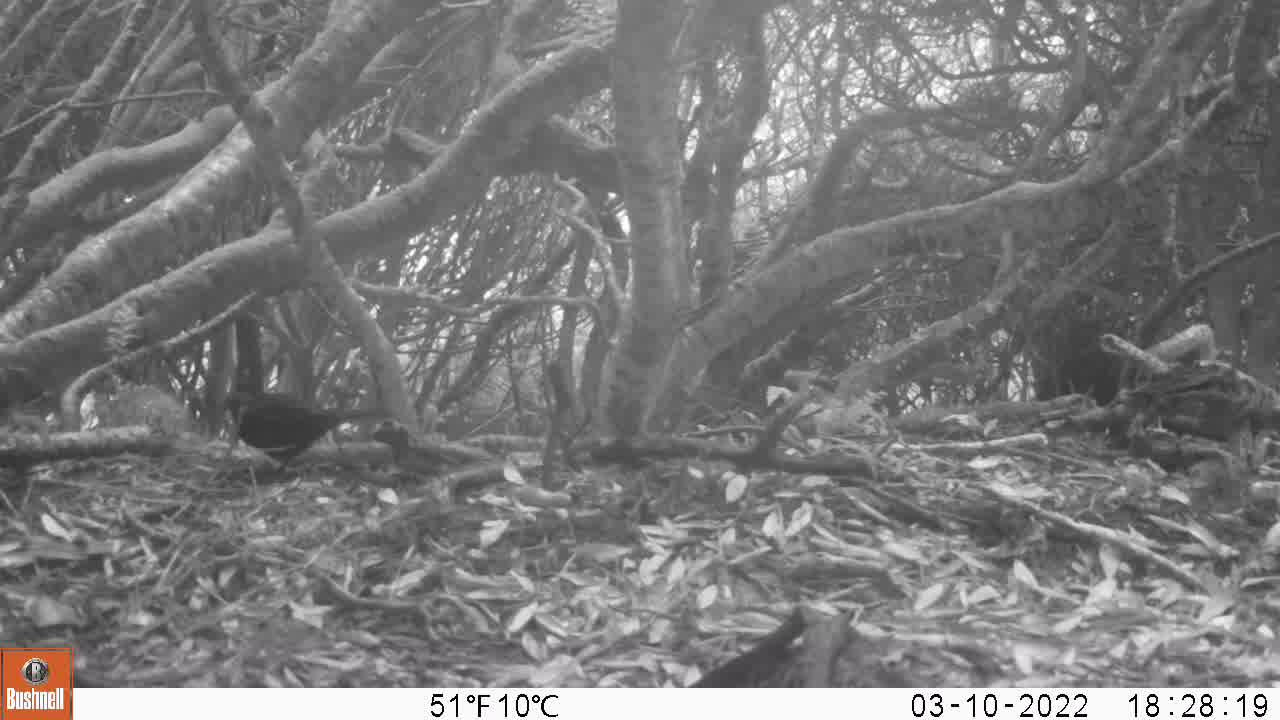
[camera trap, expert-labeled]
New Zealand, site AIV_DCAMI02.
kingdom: Animalia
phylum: Chordata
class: Aves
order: Passeriformes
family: Turdidae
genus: Turdus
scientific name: Turdus merula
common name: eurasian blackbird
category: blackbird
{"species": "blackbird (eurasian blackbird) (Turdus merula)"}